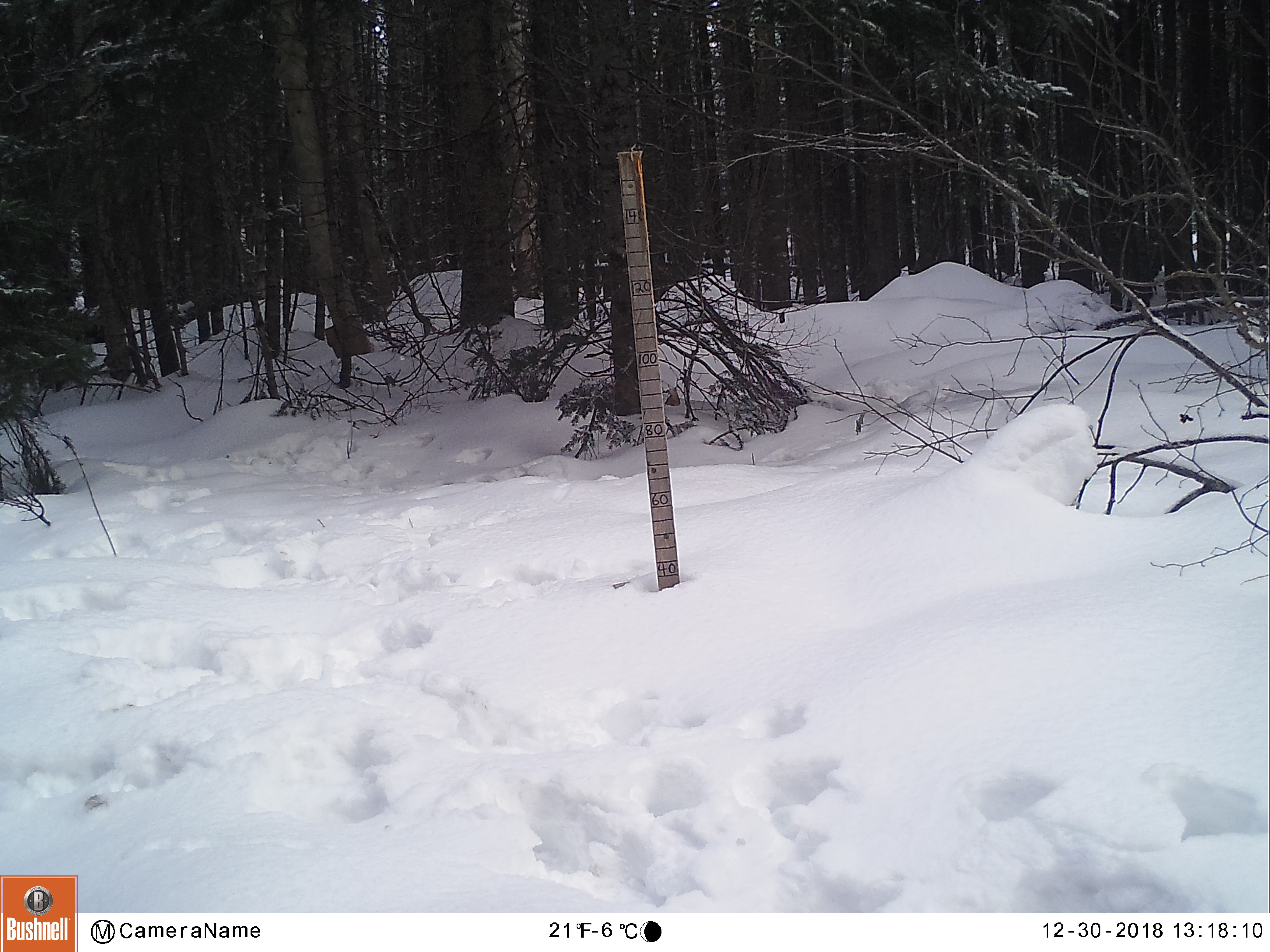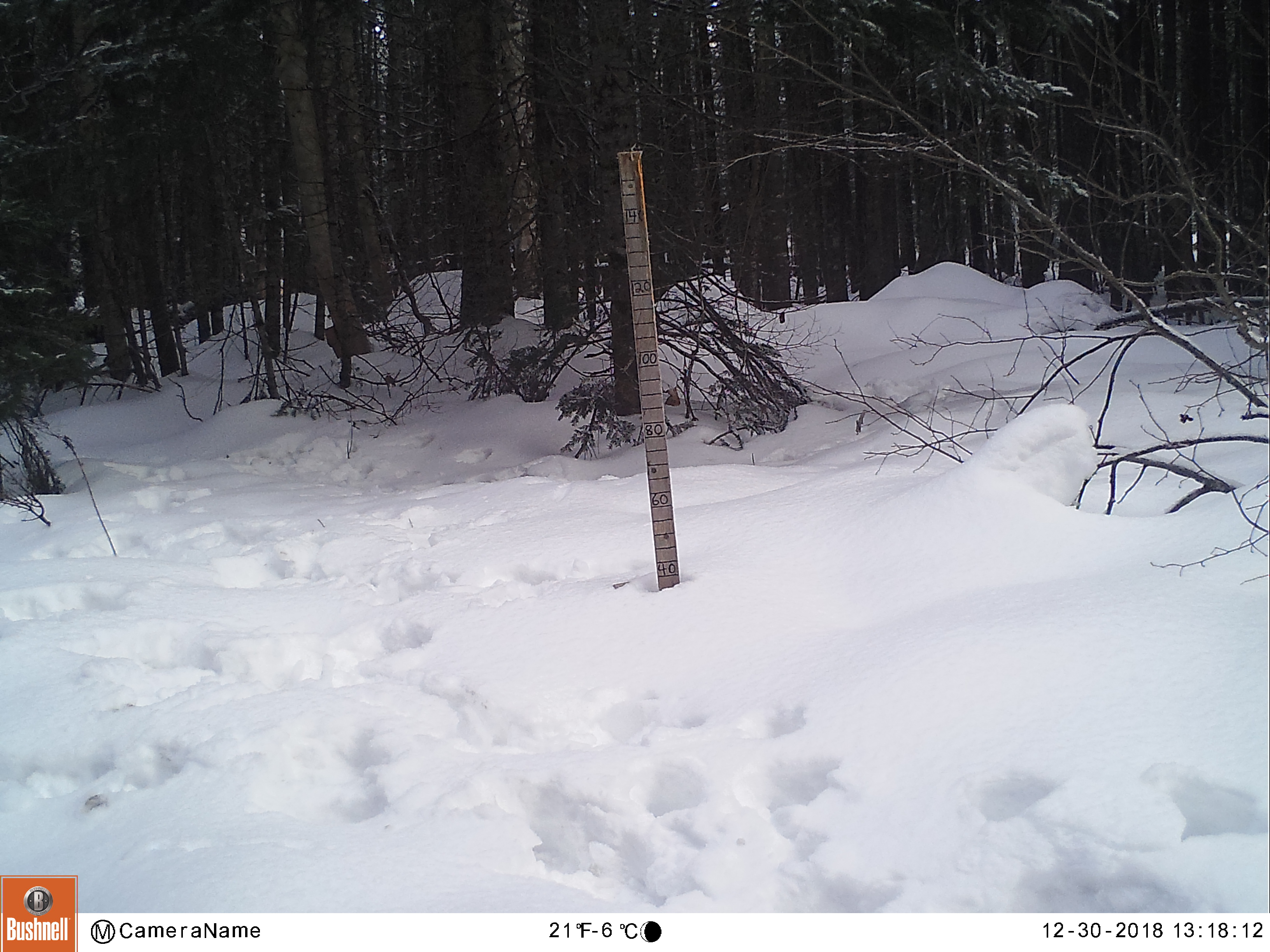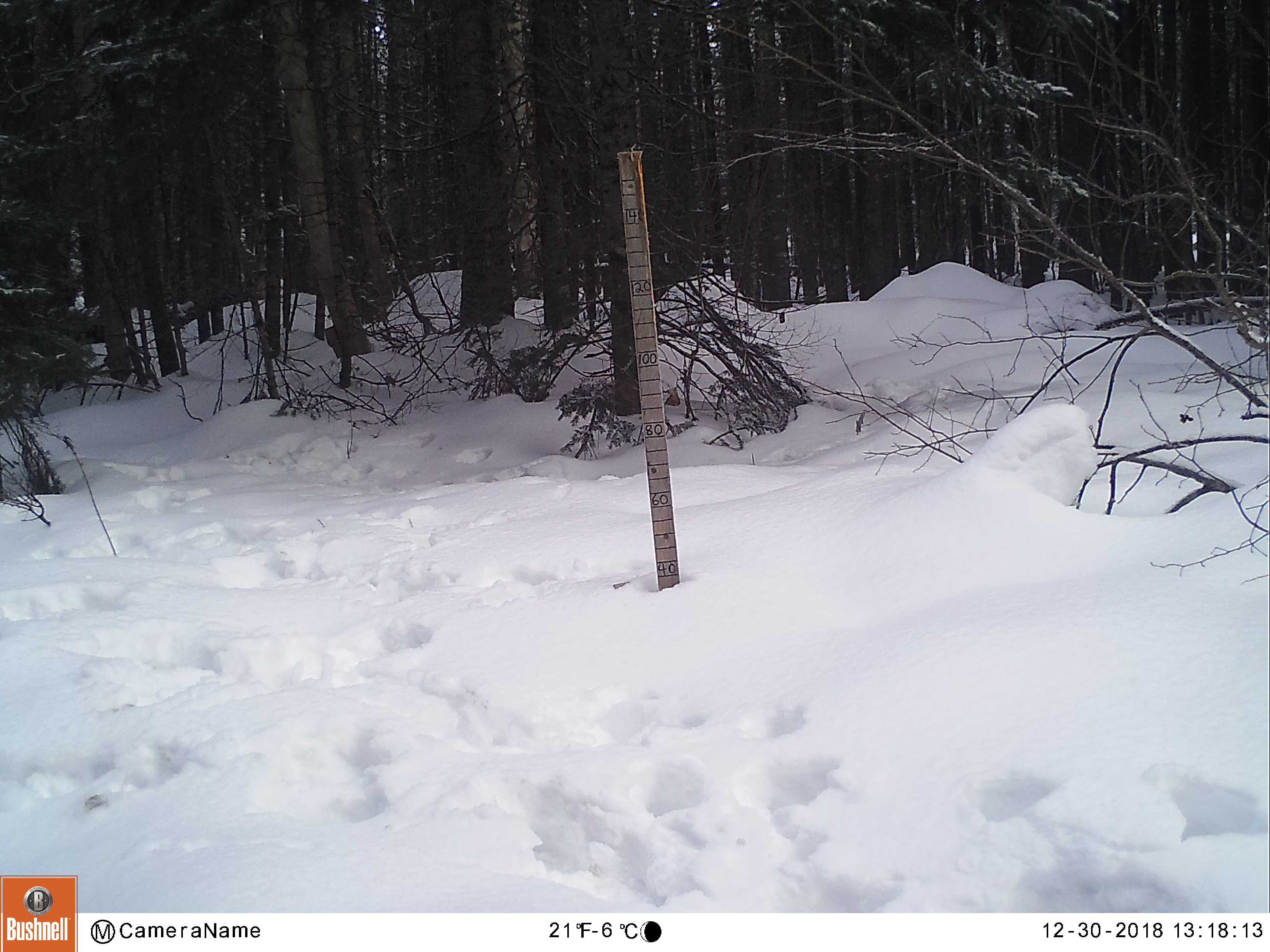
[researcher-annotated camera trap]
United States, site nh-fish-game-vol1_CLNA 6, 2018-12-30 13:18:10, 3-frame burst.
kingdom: Animalia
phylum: Chordata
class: Mammalia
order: Artiodactyla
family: Cervidae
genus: Alces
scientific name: Alces alces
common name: moose